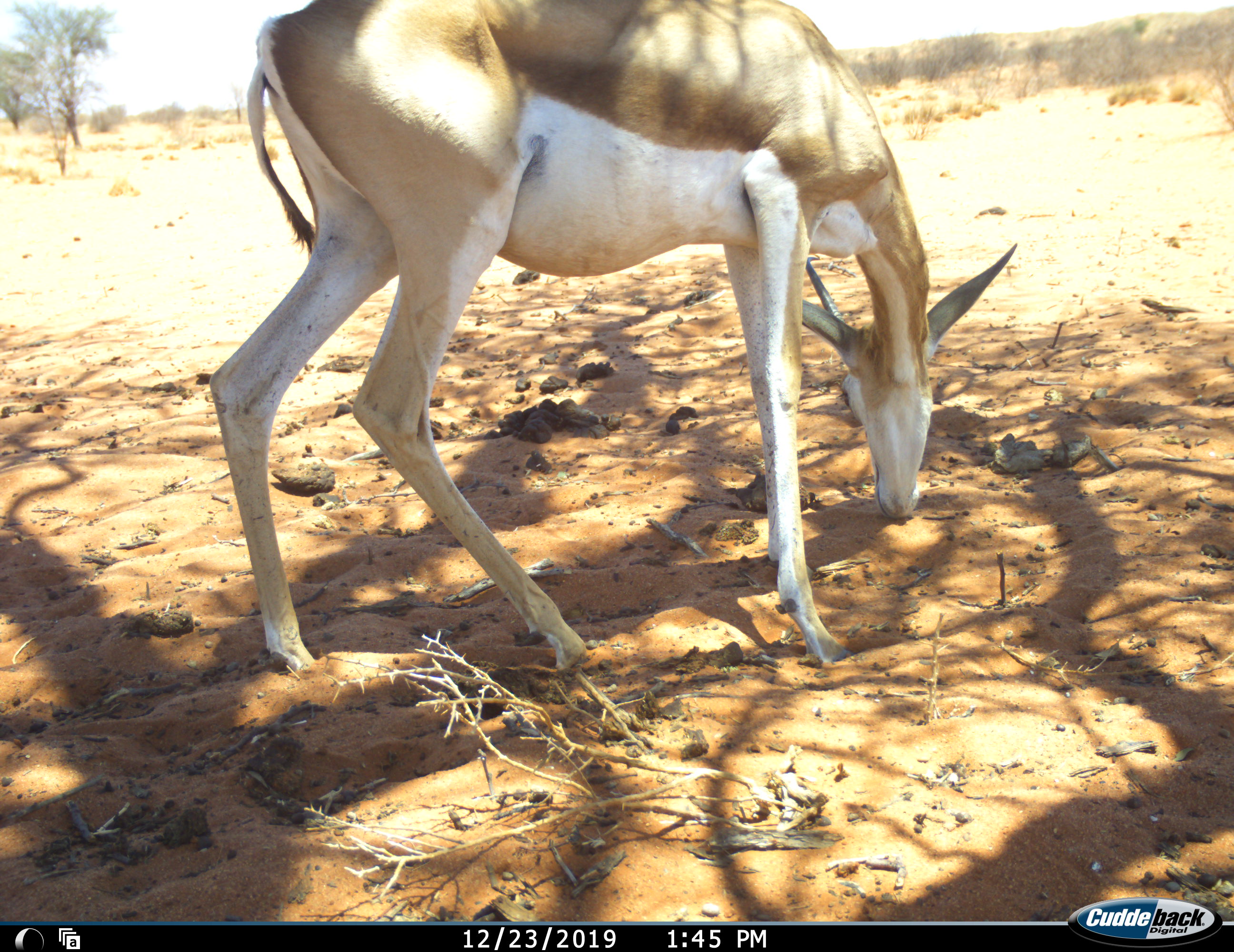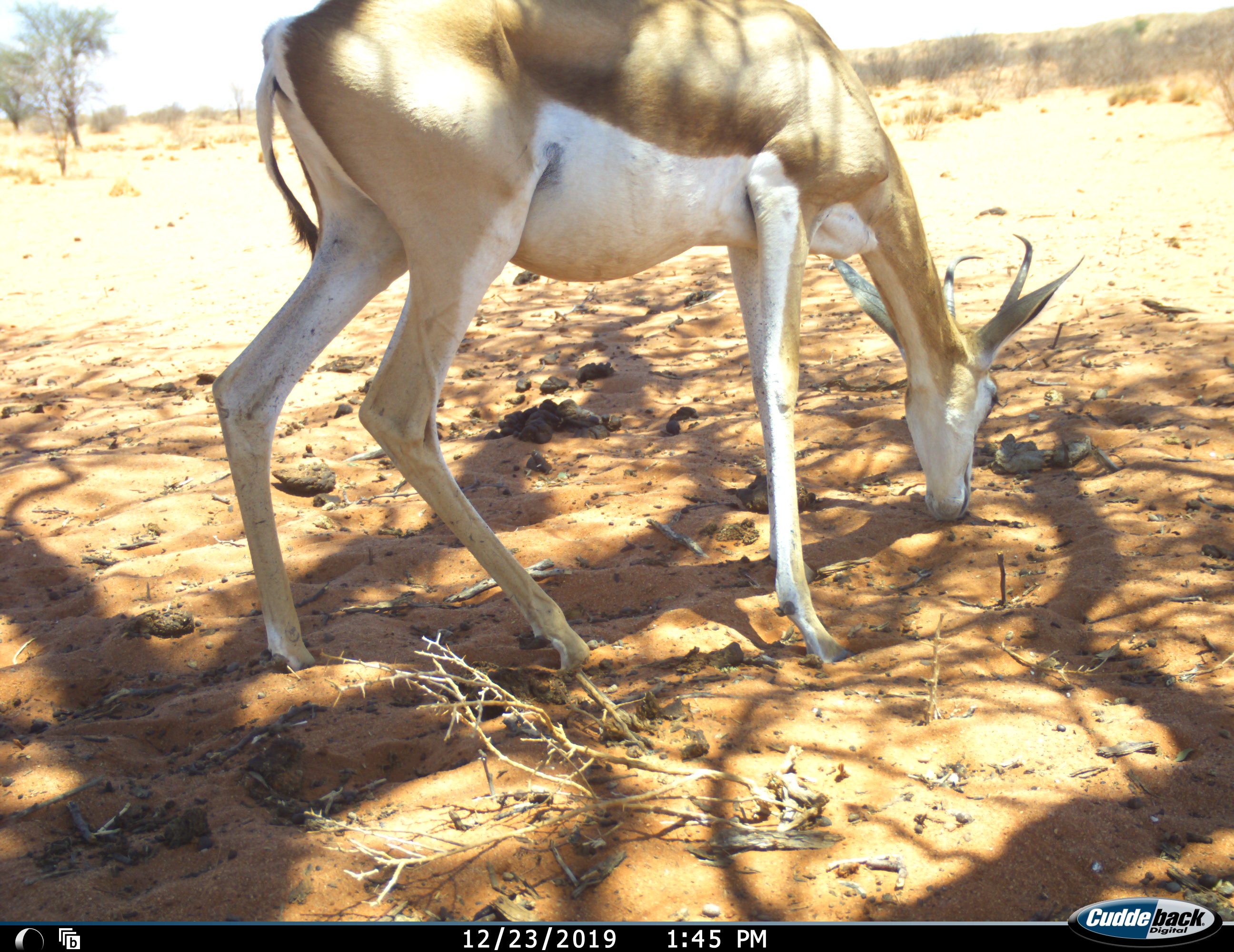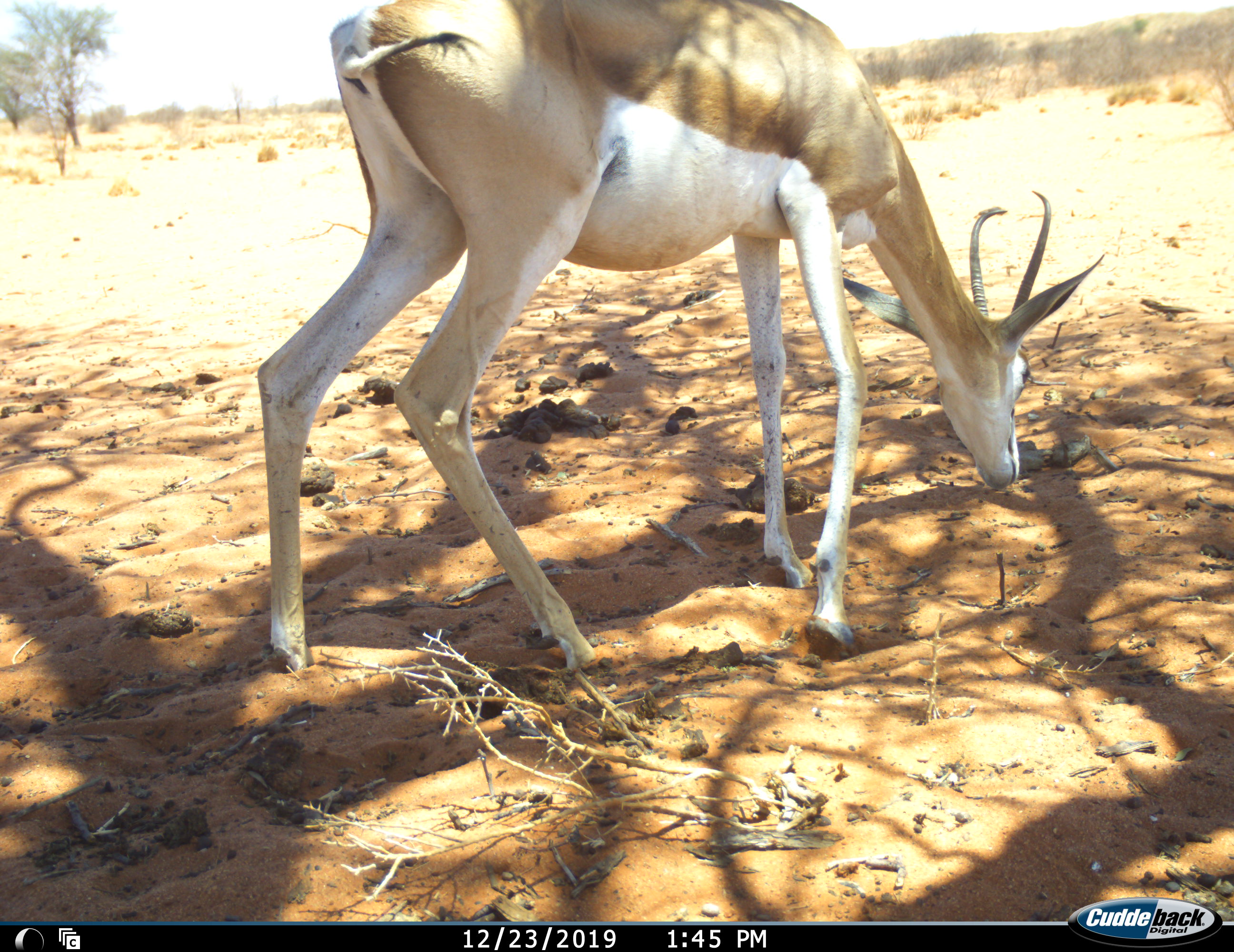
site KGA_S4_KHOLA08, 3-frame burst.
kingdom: Animalia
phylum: Chordata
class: Mammalia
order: Artiodactyla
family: Bovidae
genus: Antidorcas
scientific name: Antidorcas marsupialis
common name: springbok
Springbok (Antidorcas marsupialis), count 1. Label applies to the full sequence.